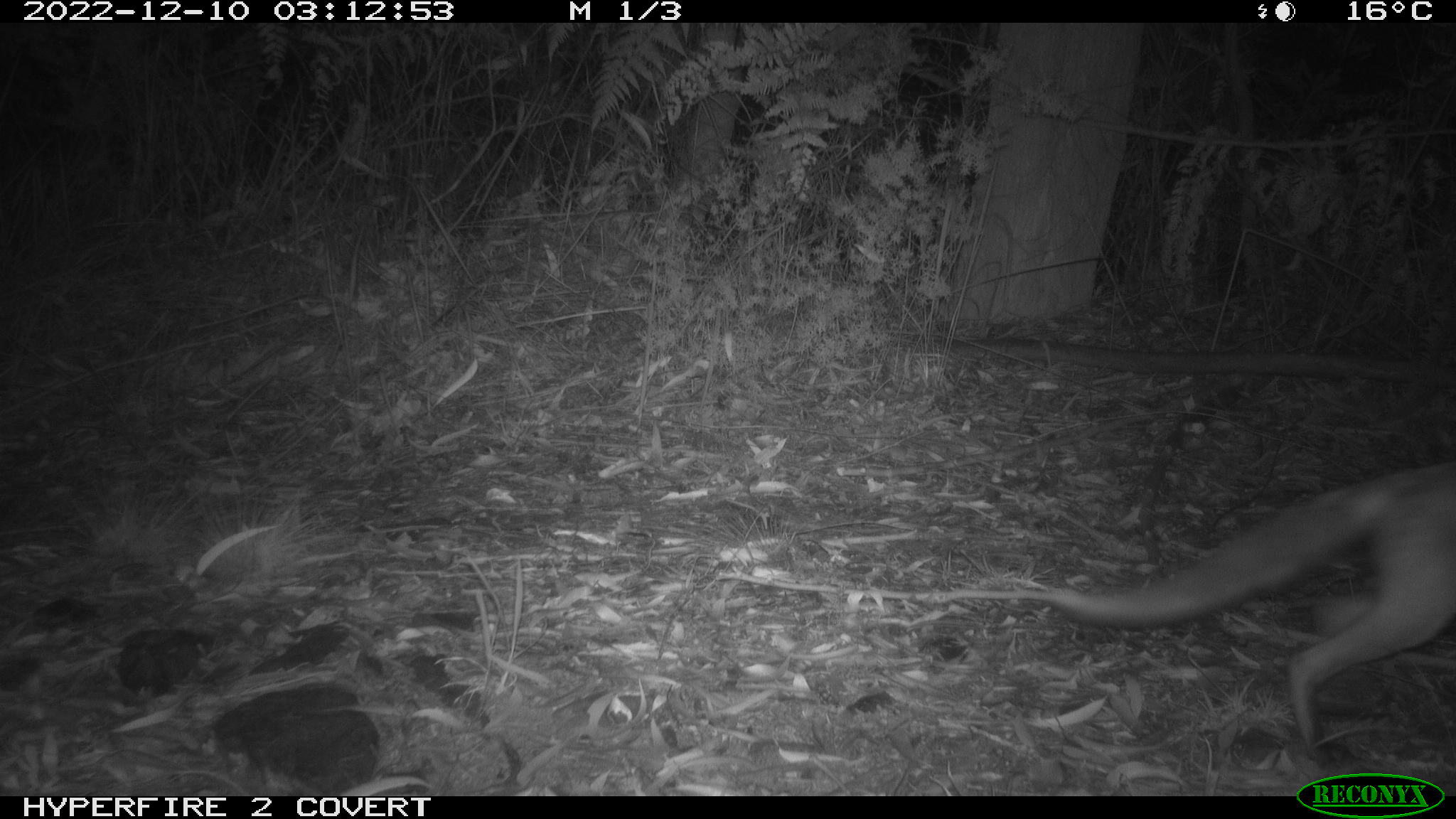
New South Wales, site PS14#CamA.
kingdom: Animalia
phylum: Chordata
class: Mammalia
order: Carnivora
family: Canidae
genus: Vulpes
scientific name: Vulpes vulpes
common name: red fox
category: fox